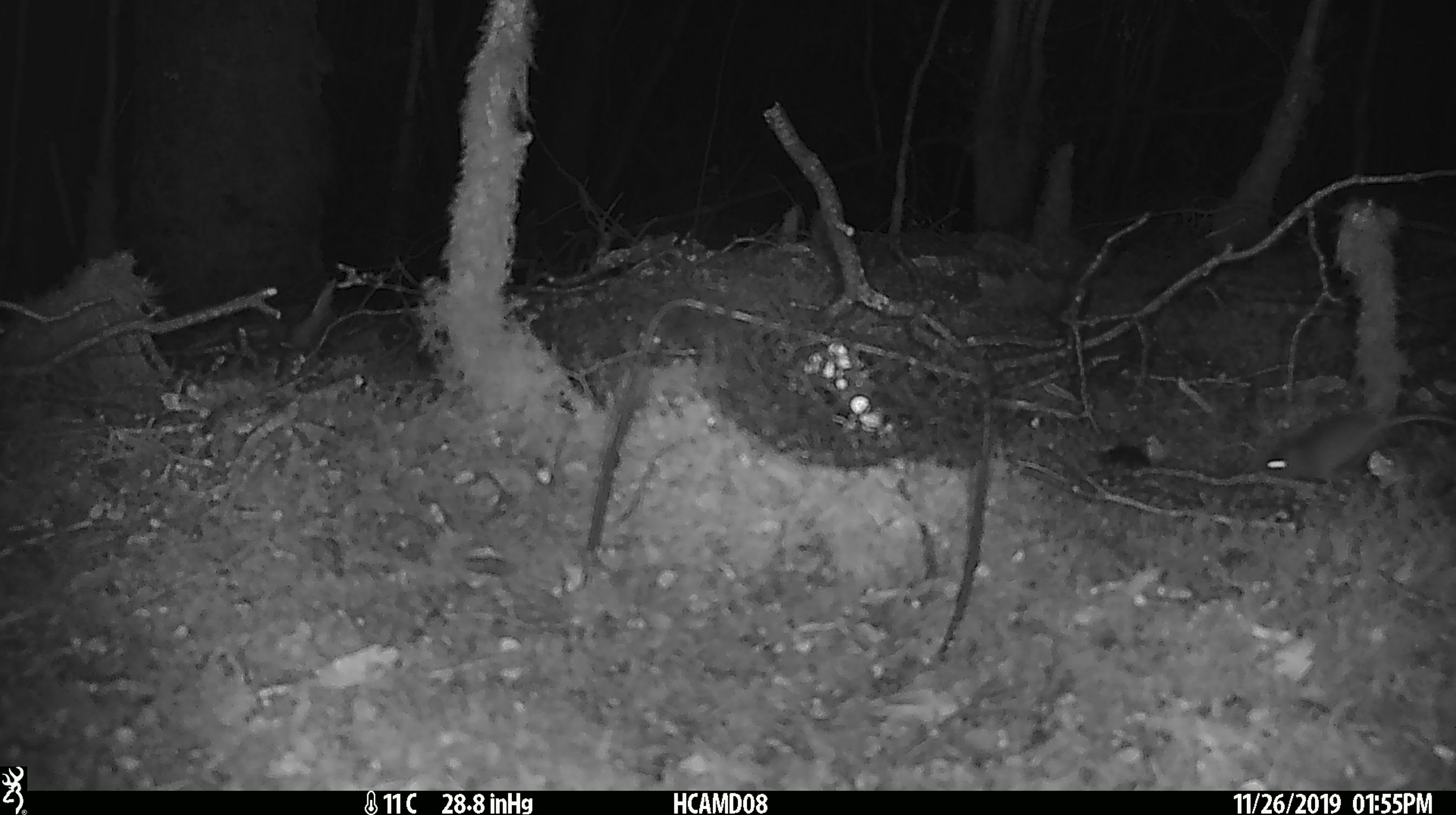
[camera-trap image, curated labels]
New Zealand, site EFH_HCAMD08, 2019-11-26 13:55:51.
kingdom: Animalia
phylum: Chordata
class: Mammalia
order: Rodentia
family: Muridae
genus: Mus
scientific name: Mus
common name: mouse